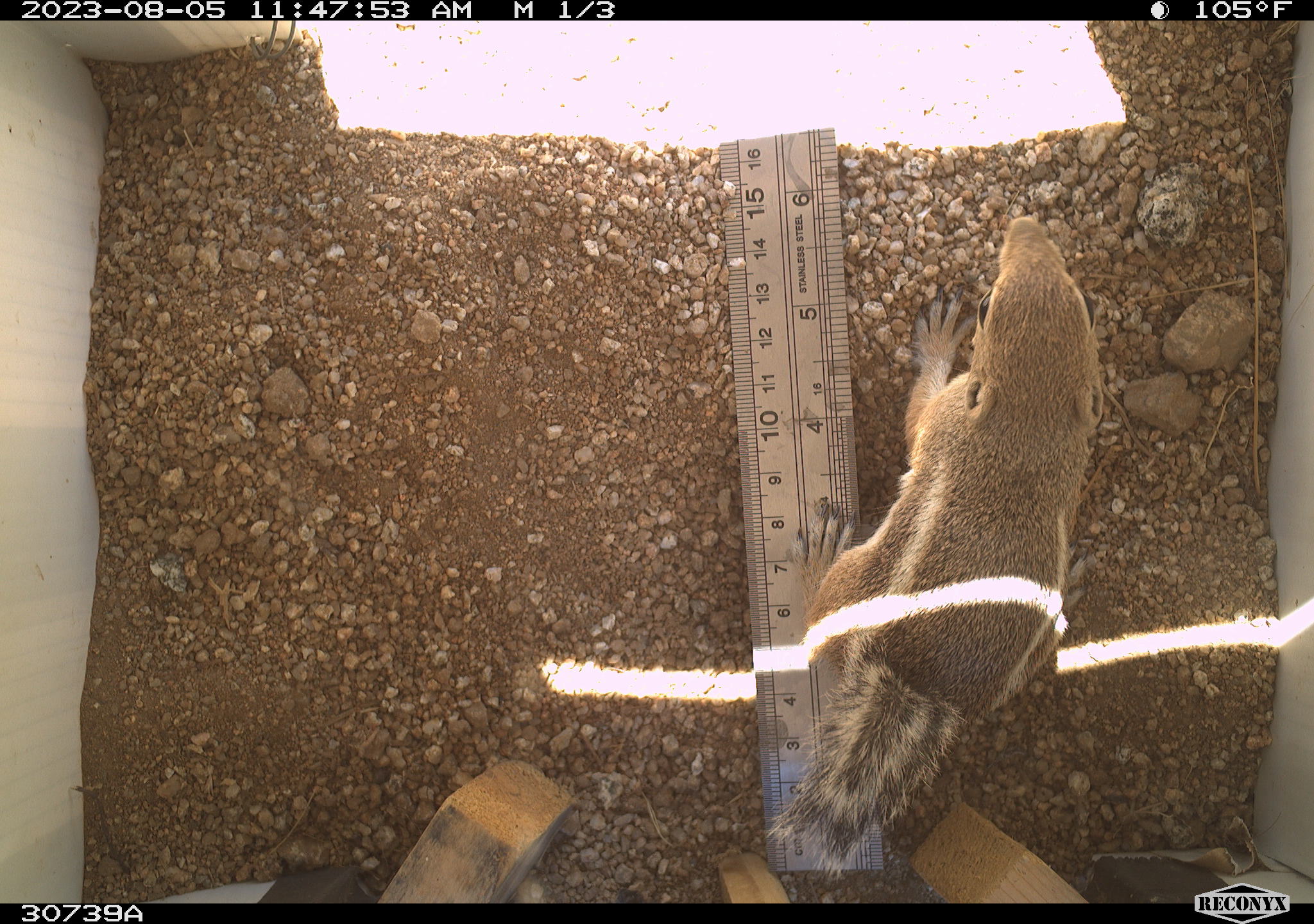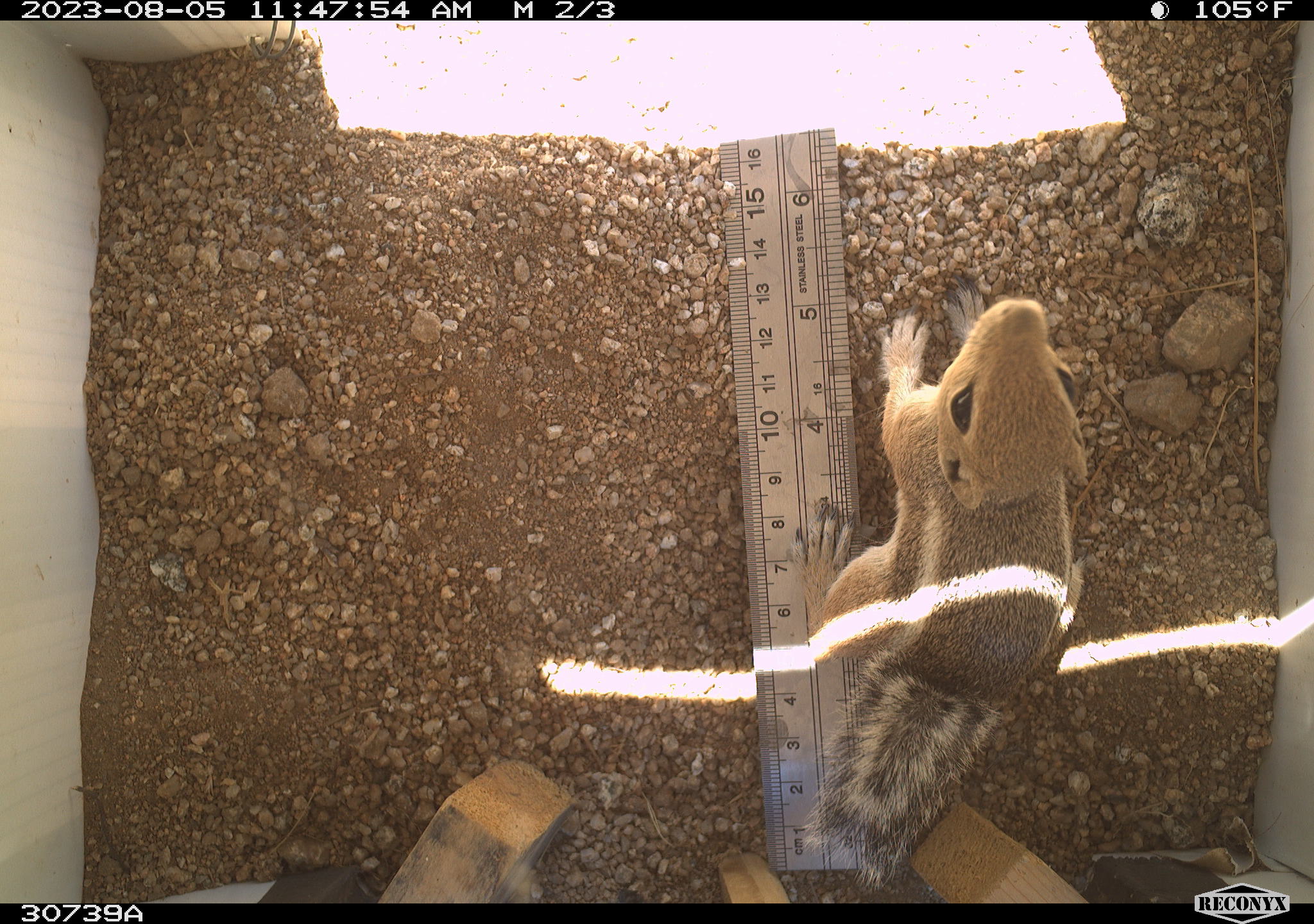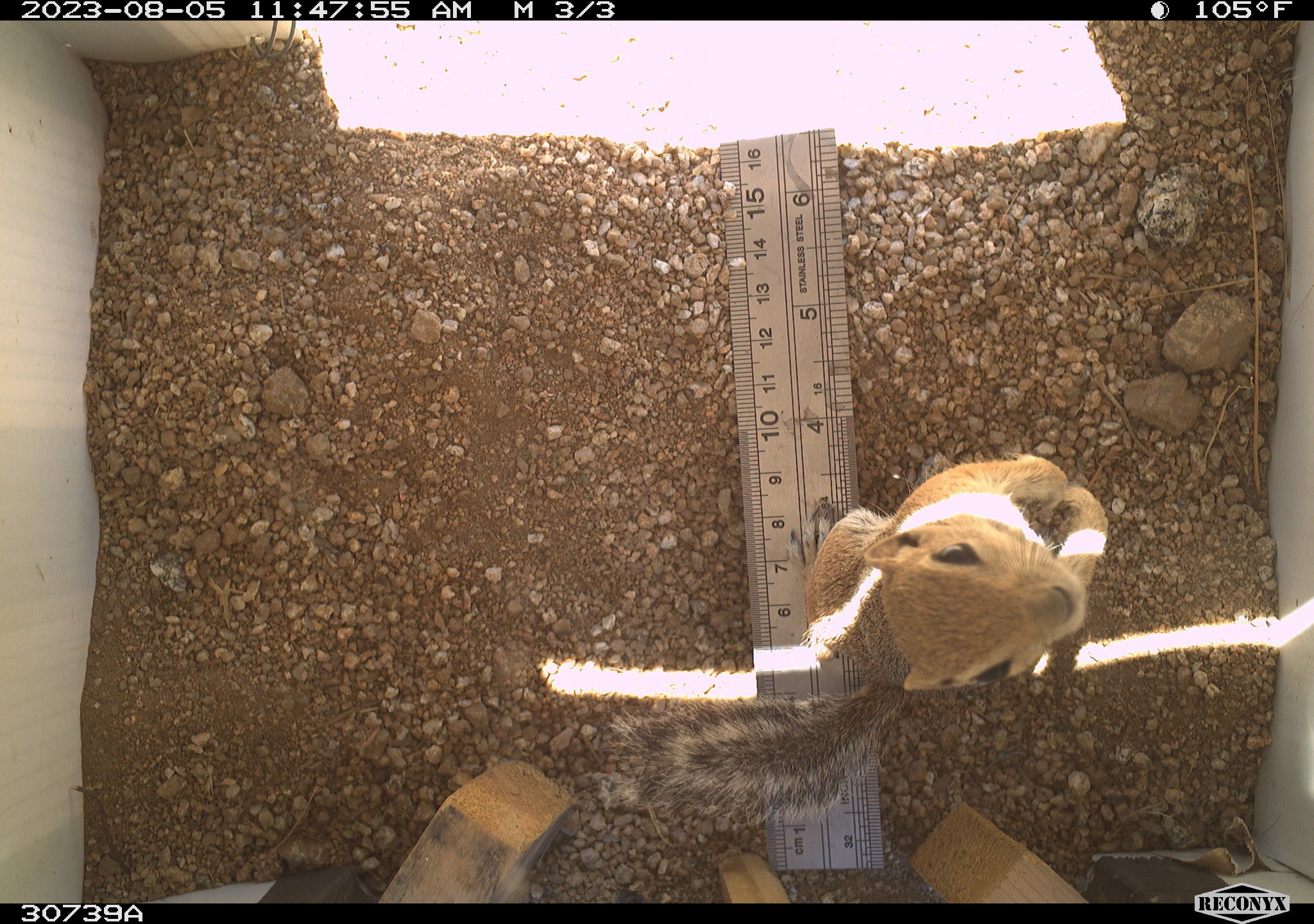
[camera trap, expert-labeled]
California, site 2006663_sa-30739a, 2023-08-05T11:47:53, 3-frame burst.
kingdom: Animalia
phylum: Chordata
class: Mammalia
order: Rodentia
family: Sciuridae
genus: Ammospermophilus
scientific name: Ammospermophilus leucurus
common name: white-tailed antelope squirrel